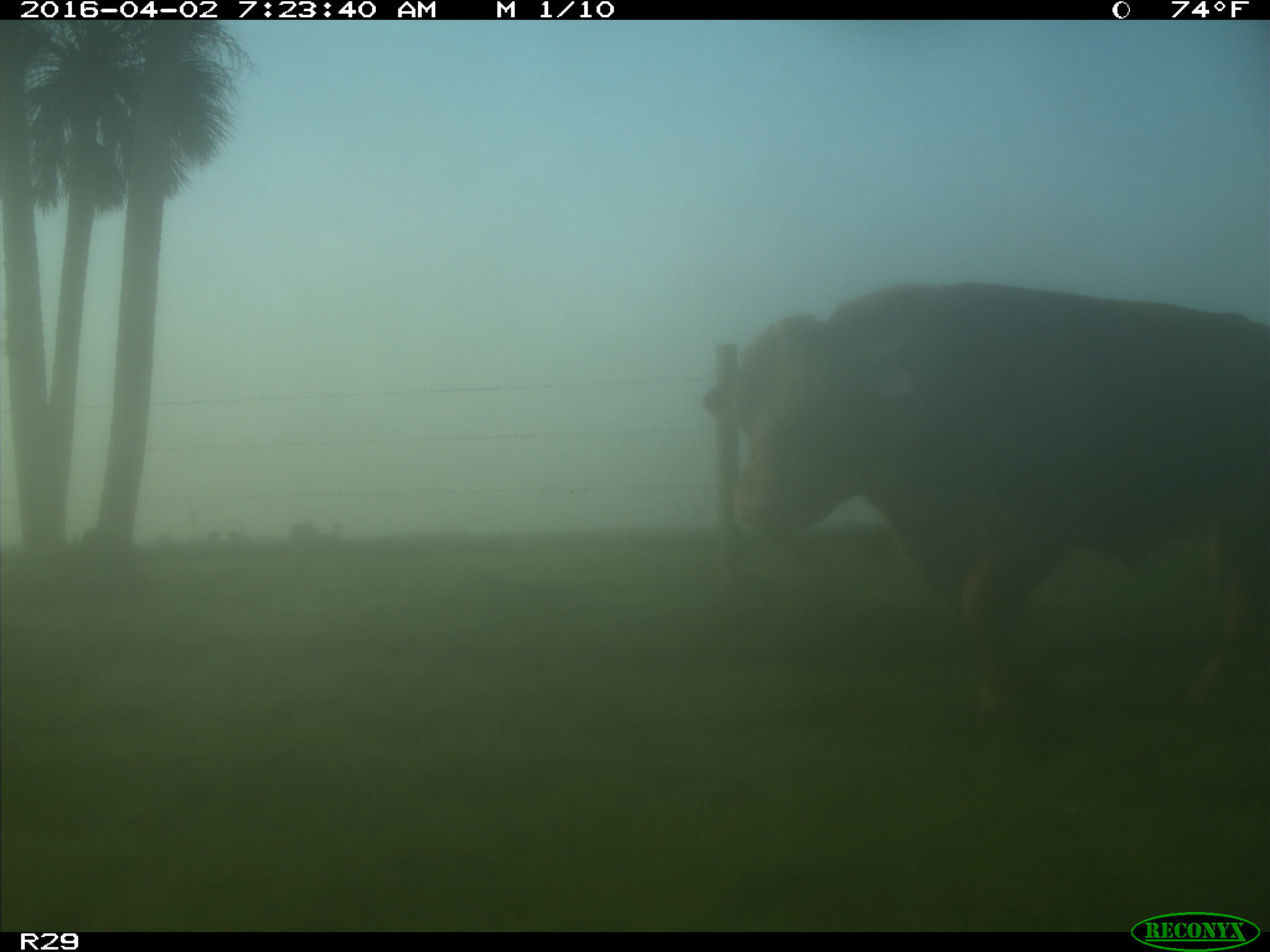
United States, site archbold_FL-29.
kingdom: Animalia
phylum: Chordata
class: Mammalia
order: Artiodactyla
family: Bovidae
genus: Bos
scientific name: Bos taurus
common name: domestic cow